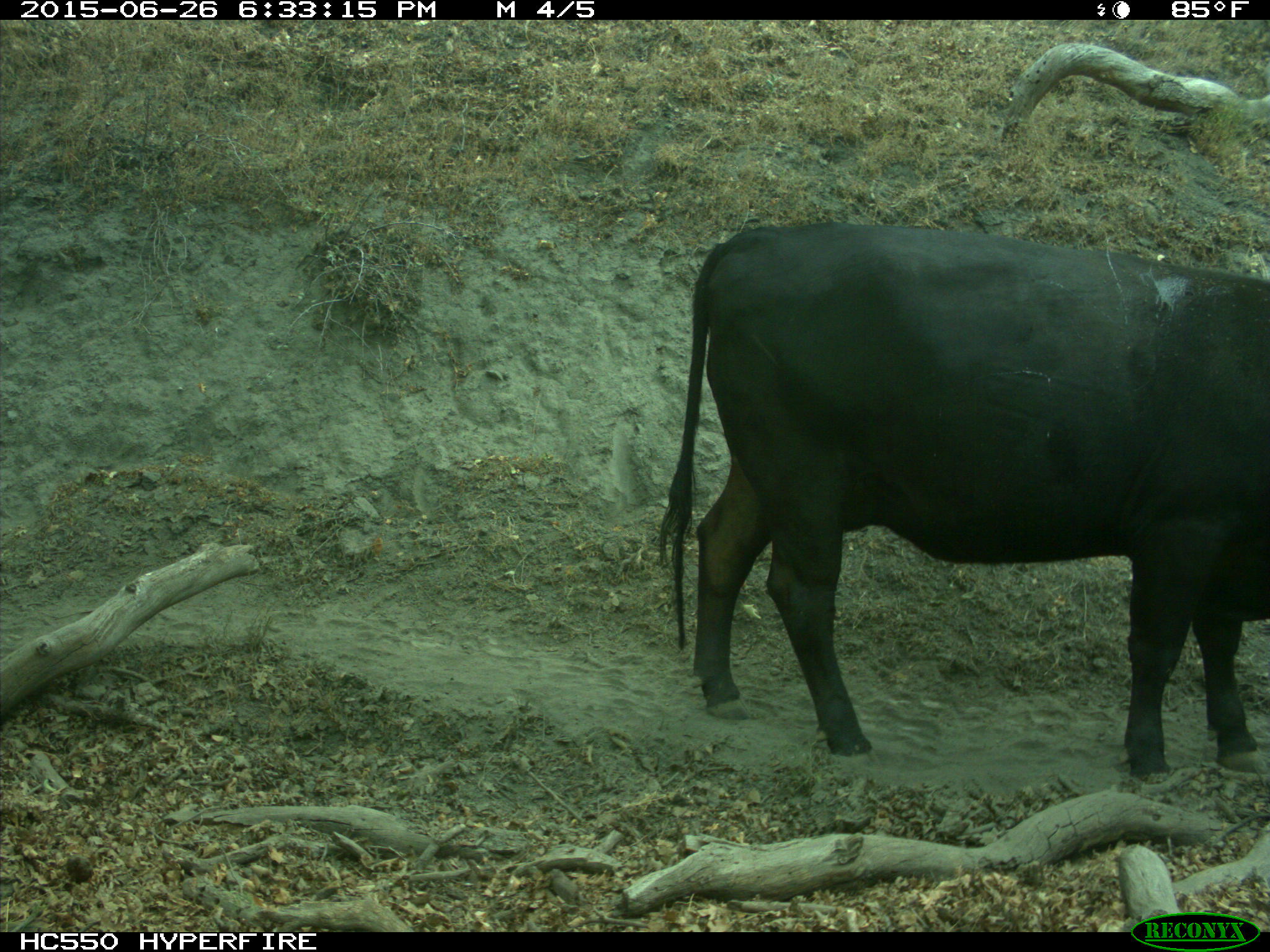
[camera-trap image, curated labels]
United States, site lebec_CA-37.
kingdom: Animalia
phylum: Chordata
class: Mammalia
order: Artiodactyla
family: Bovidae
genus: Bos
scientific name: Bos taurus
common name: domestic cow